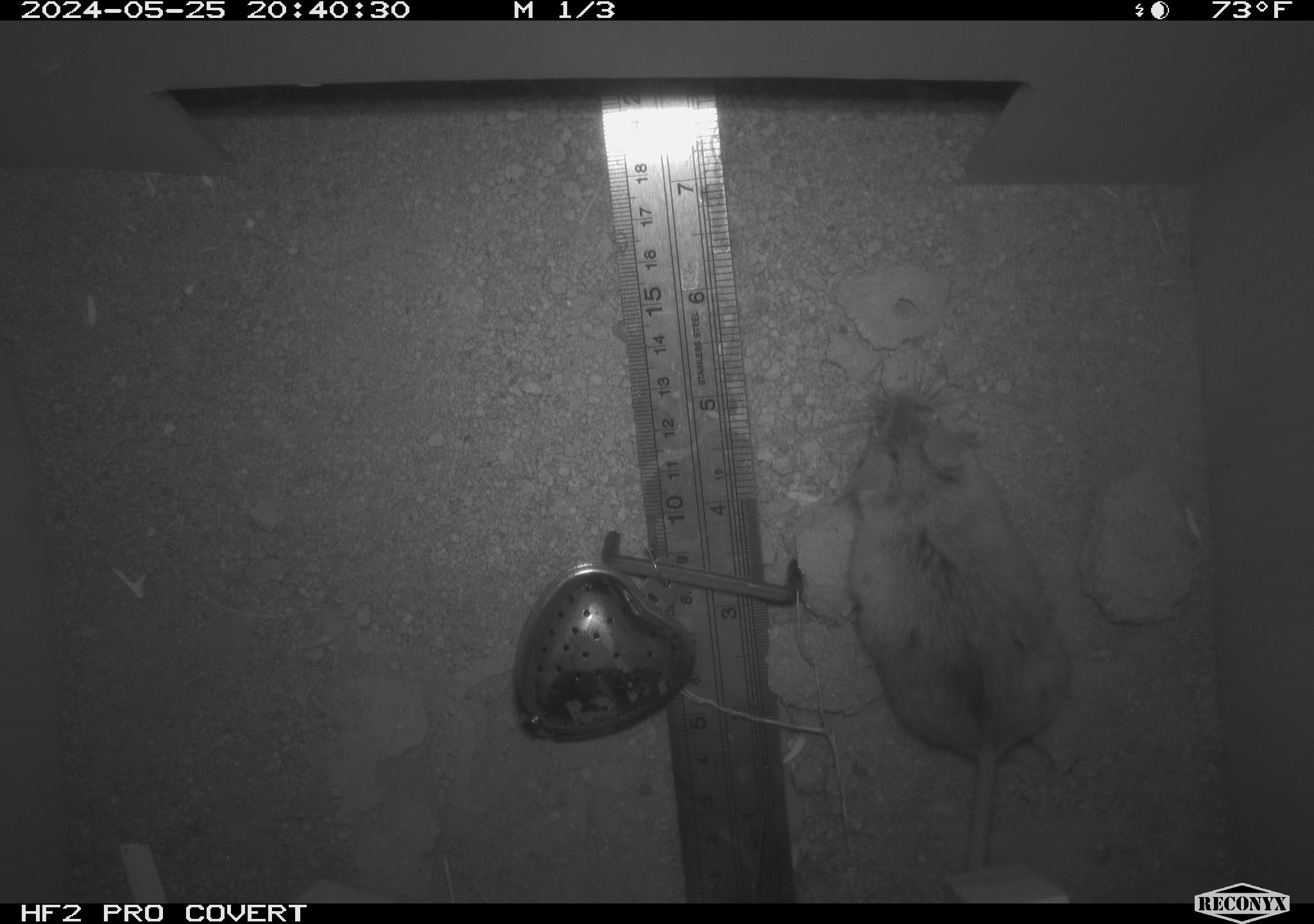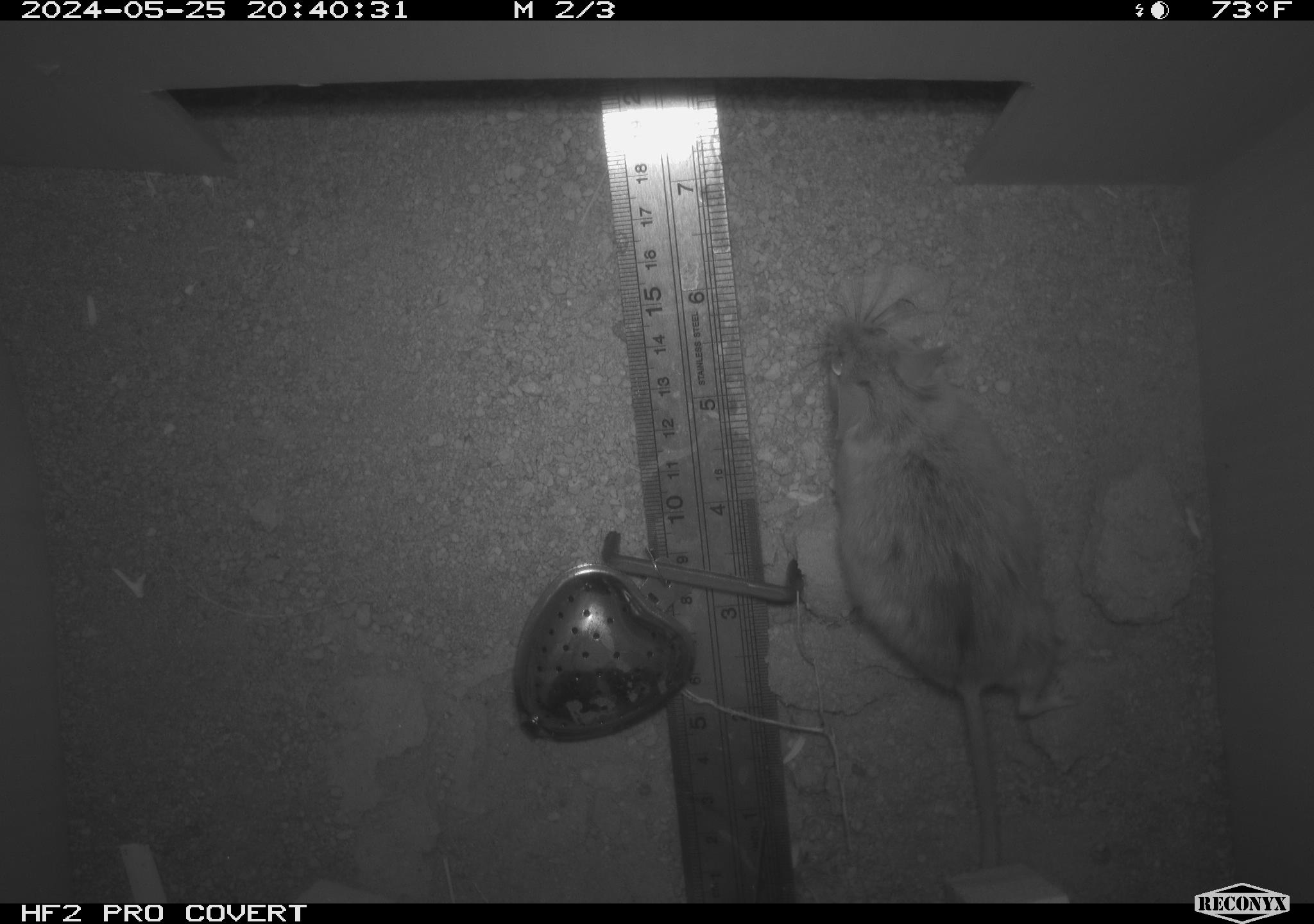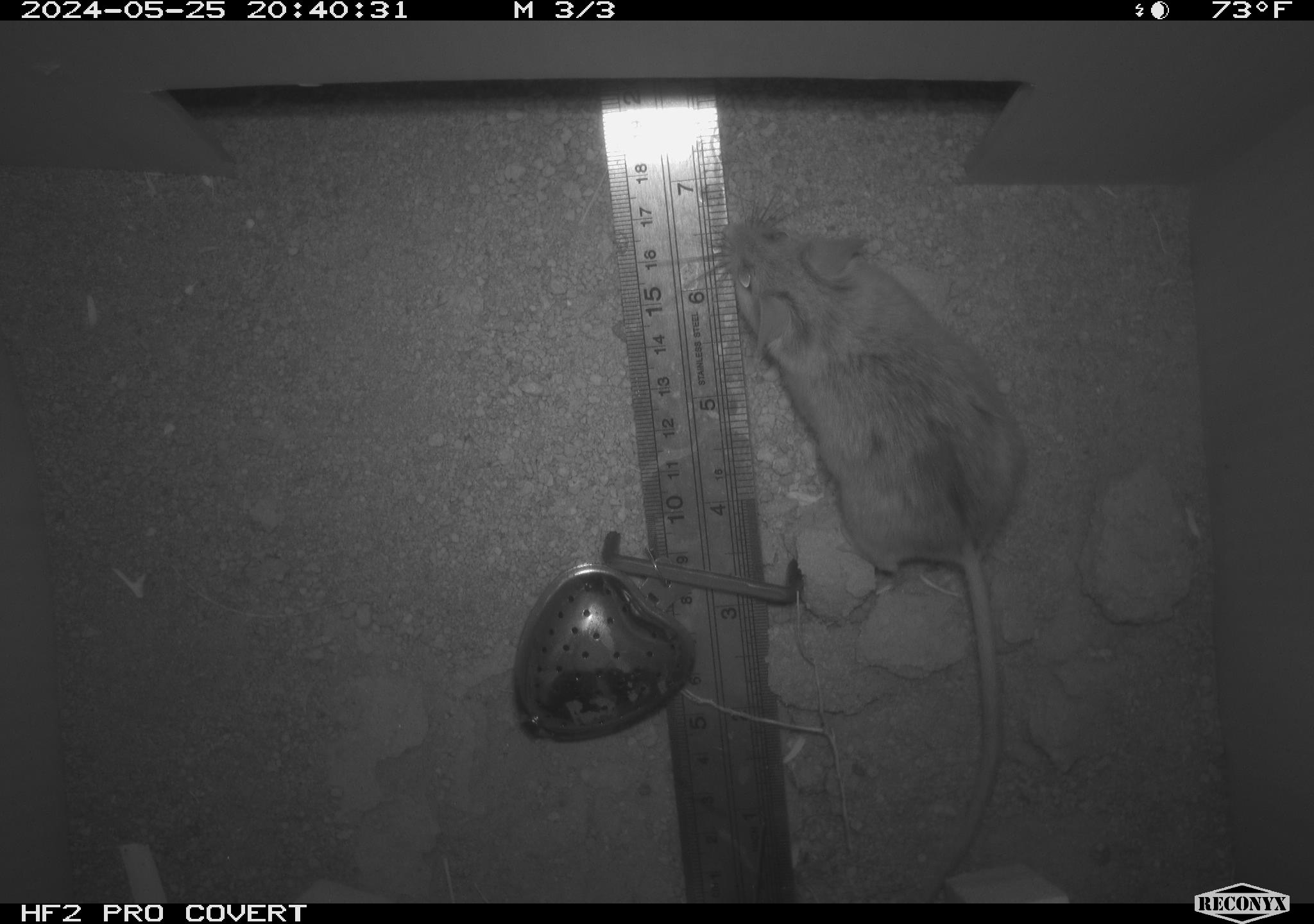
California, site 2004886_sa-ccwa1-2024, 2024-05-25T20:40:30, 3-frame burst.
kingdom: Animalia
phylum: Chordata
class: Mammalia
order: Rodentia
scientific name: Rodentia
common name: mouse species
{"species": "mouse species (Rodentia)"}